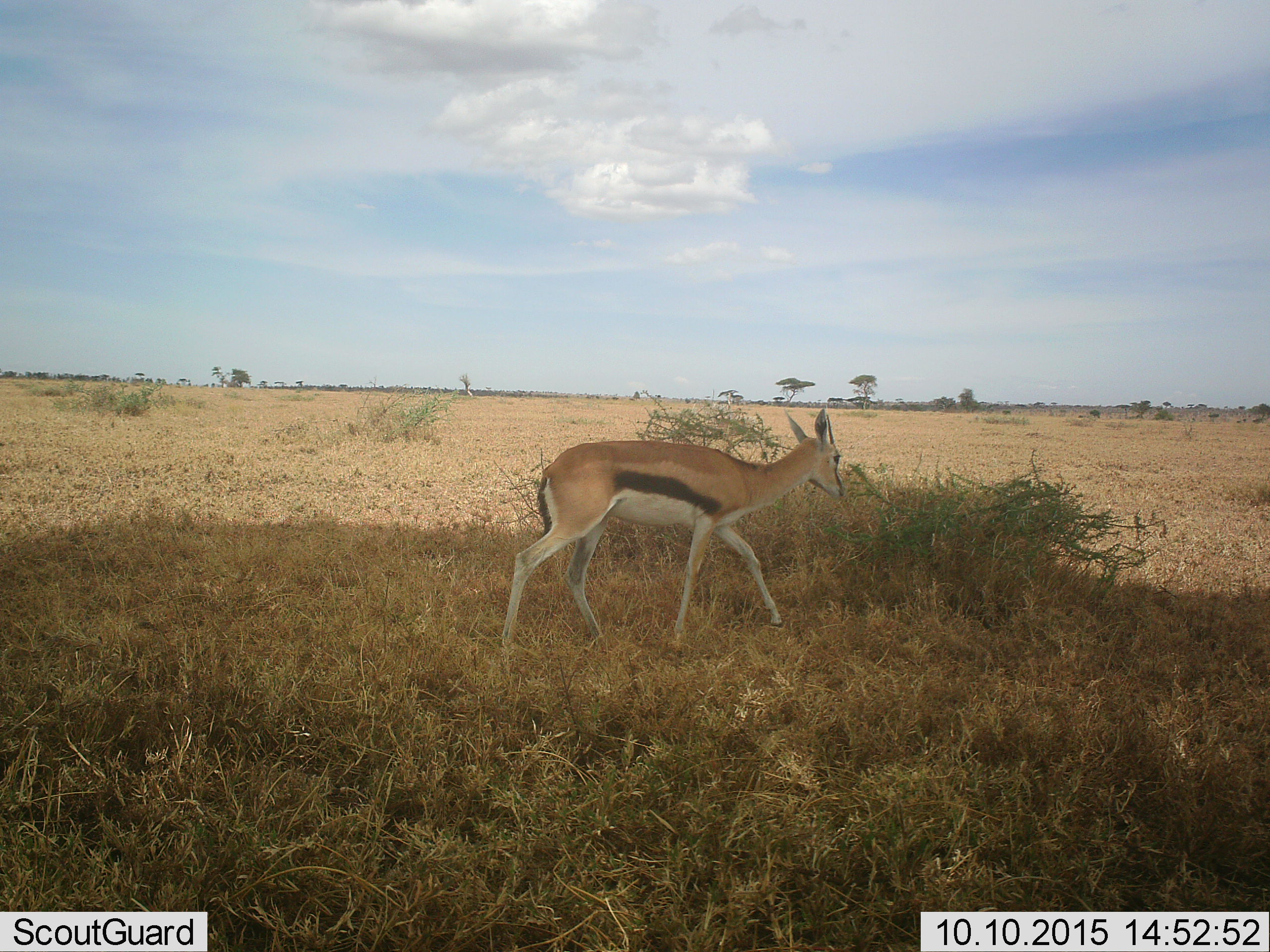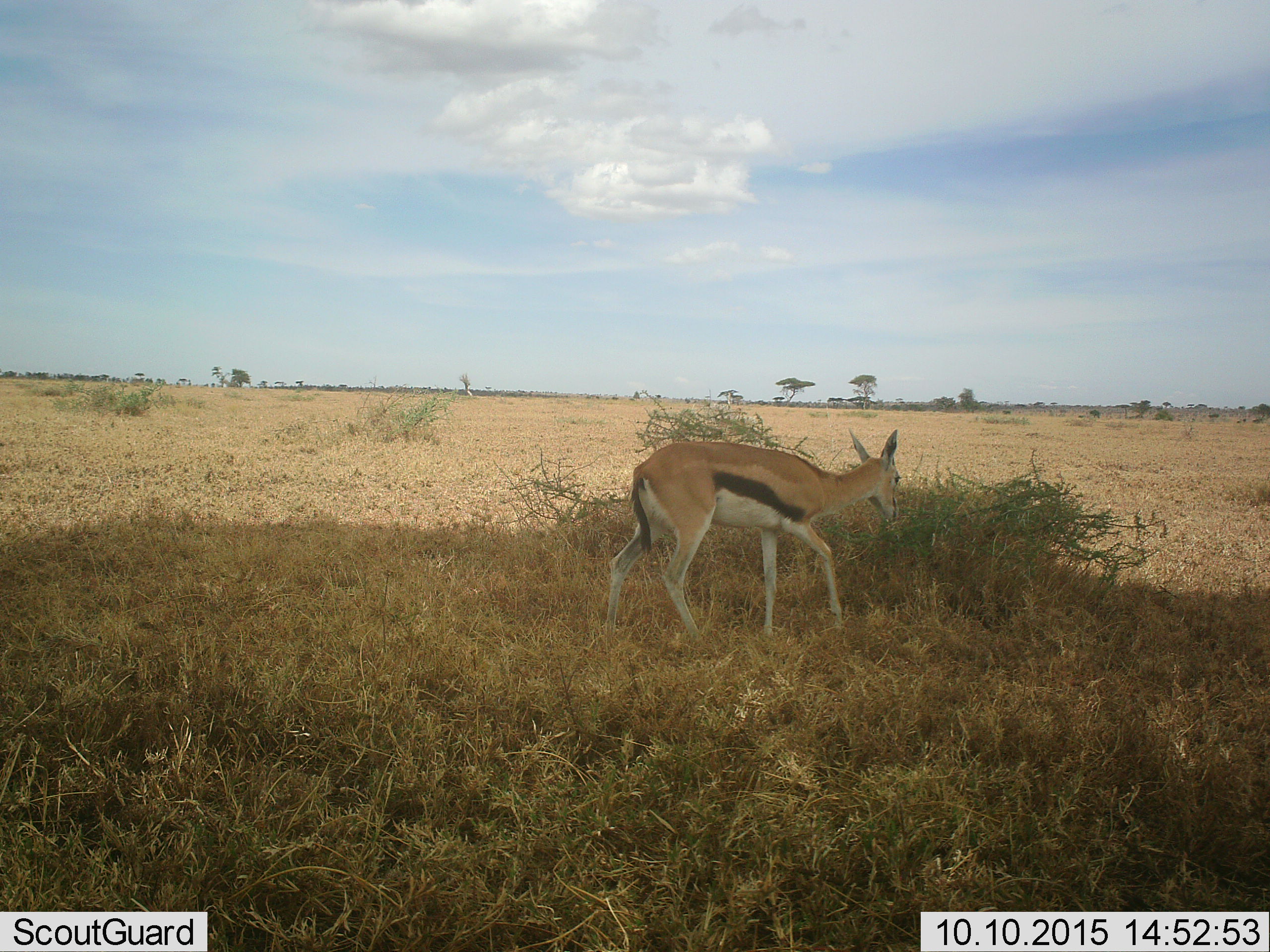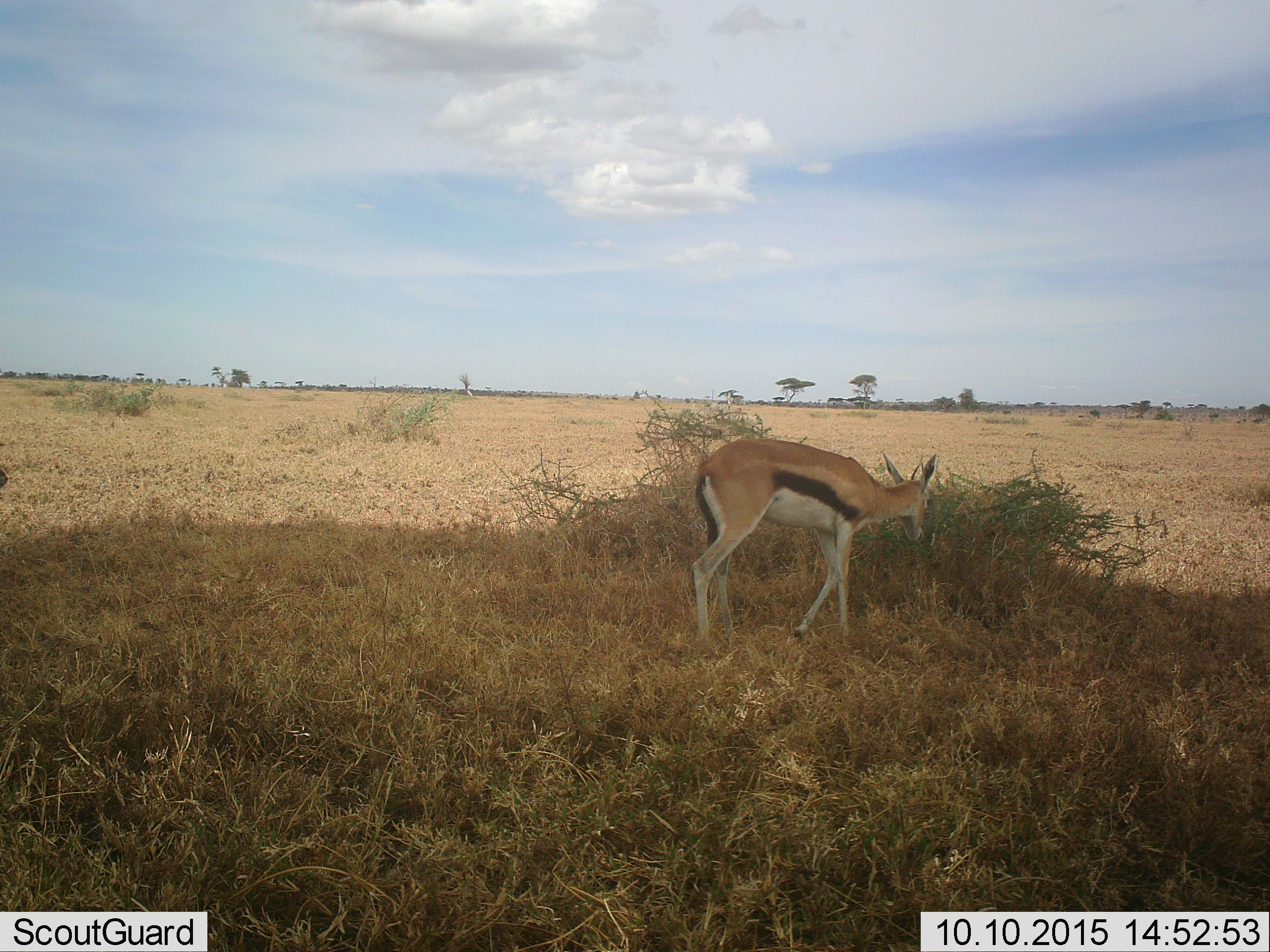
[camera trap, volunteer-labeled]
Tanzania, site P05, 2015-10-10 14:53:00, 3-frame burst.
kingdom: Animalia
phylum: Chordata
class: Mammalia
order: Artiodactyla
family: Bovidae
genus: Eudorcas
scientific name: Eudorcas thomsonii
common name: thomson's gazelle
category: gazellethomsons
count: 1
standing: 14%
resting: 0%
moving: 86%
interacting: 0%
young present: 0%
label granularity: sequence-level